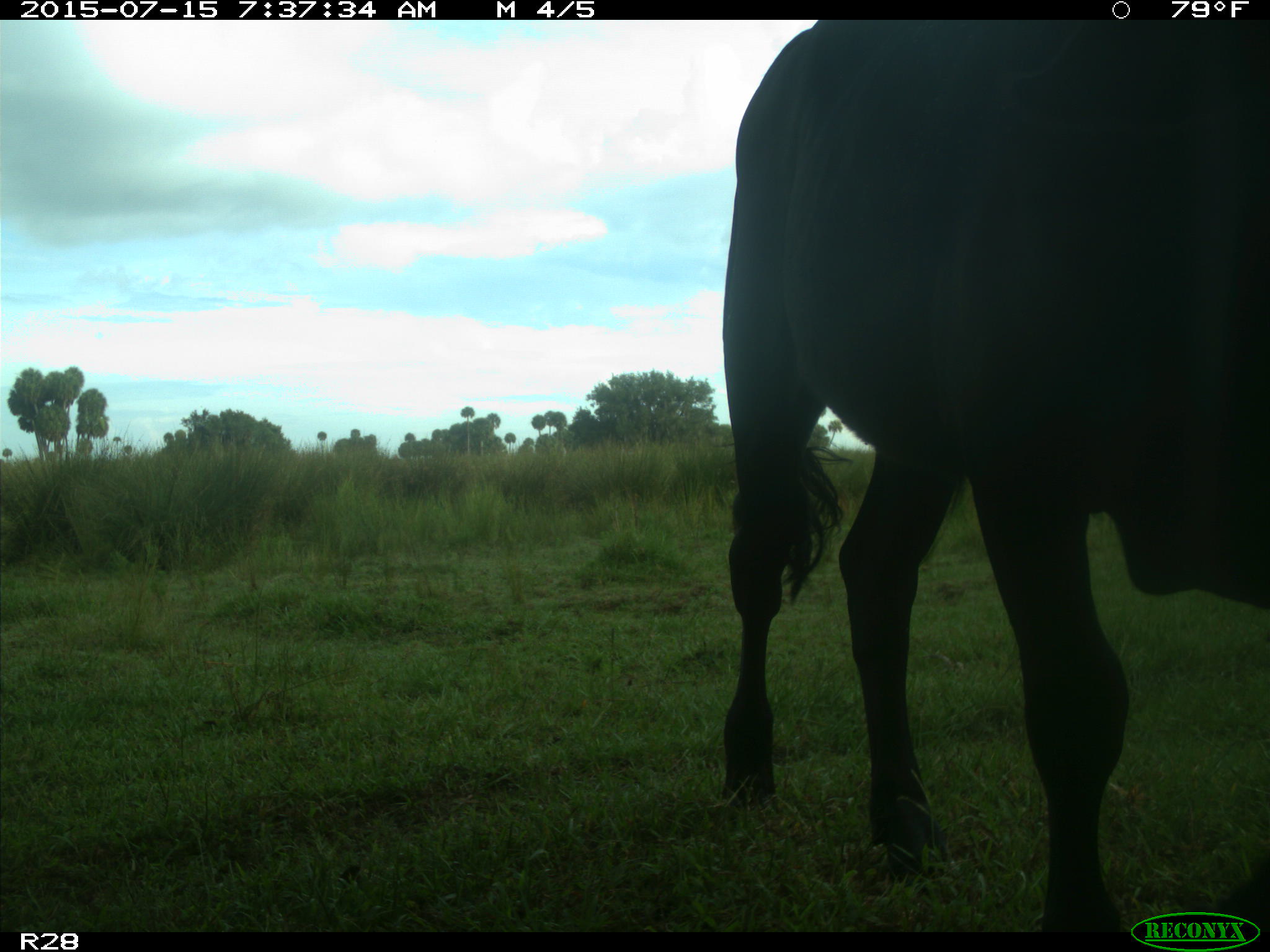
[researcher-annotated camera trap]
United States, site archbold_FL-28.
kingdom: Animalia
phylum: Chordata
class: Mammalia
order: Artiodactyla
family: Bovidae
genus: Bos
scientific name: Bos taurus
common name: domestic cow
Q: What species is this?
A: Bos taurus (domestic cow).